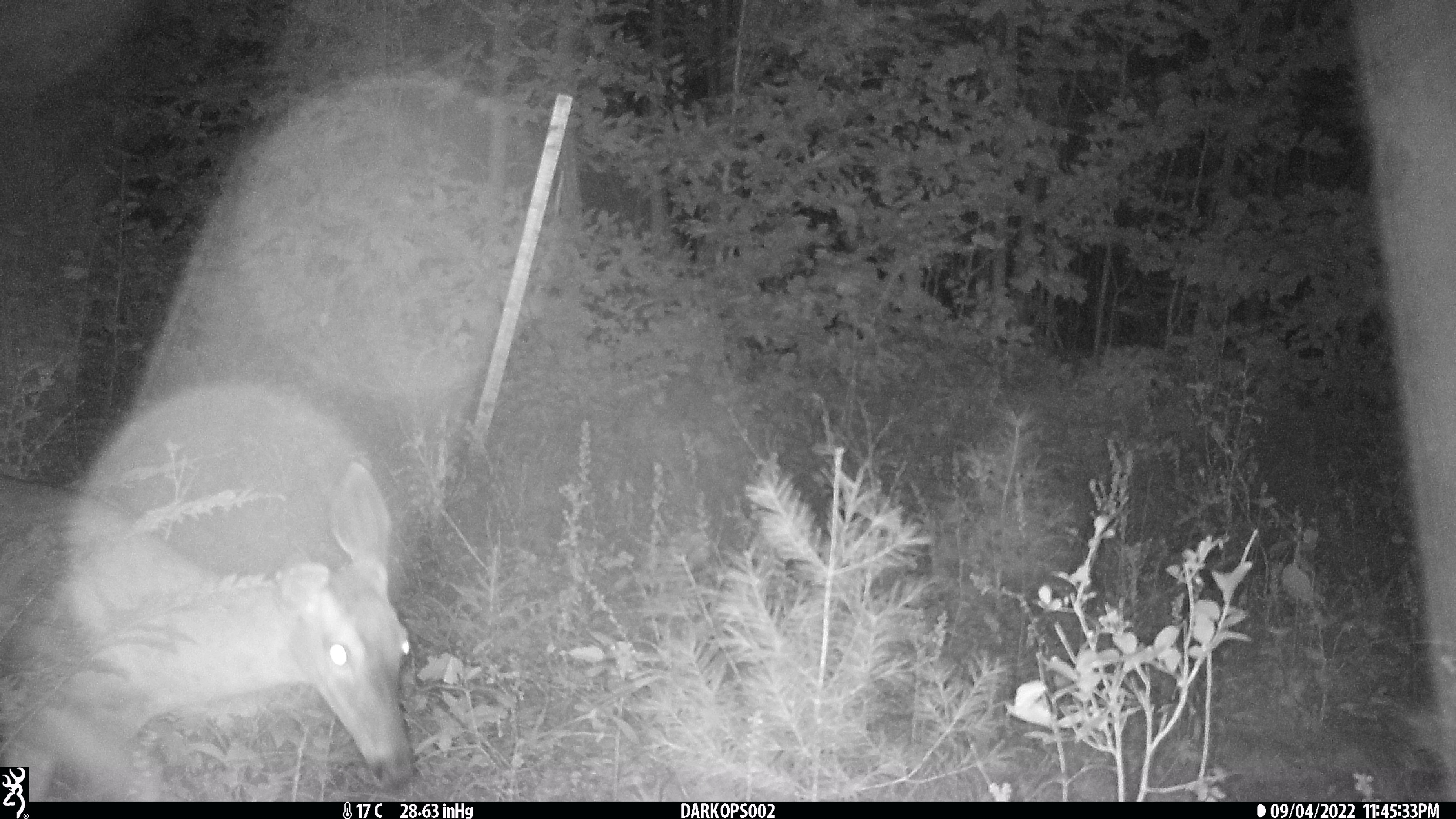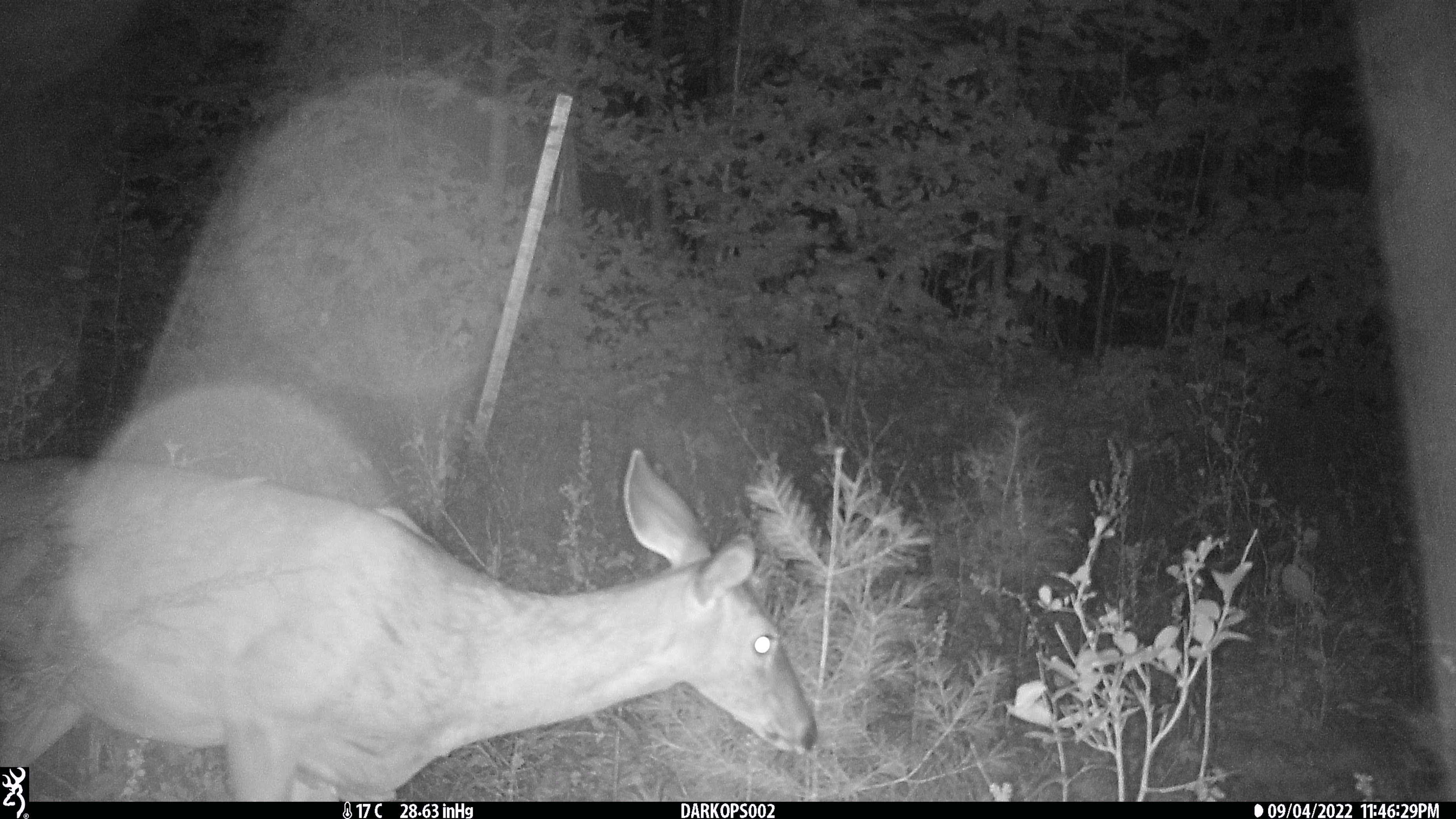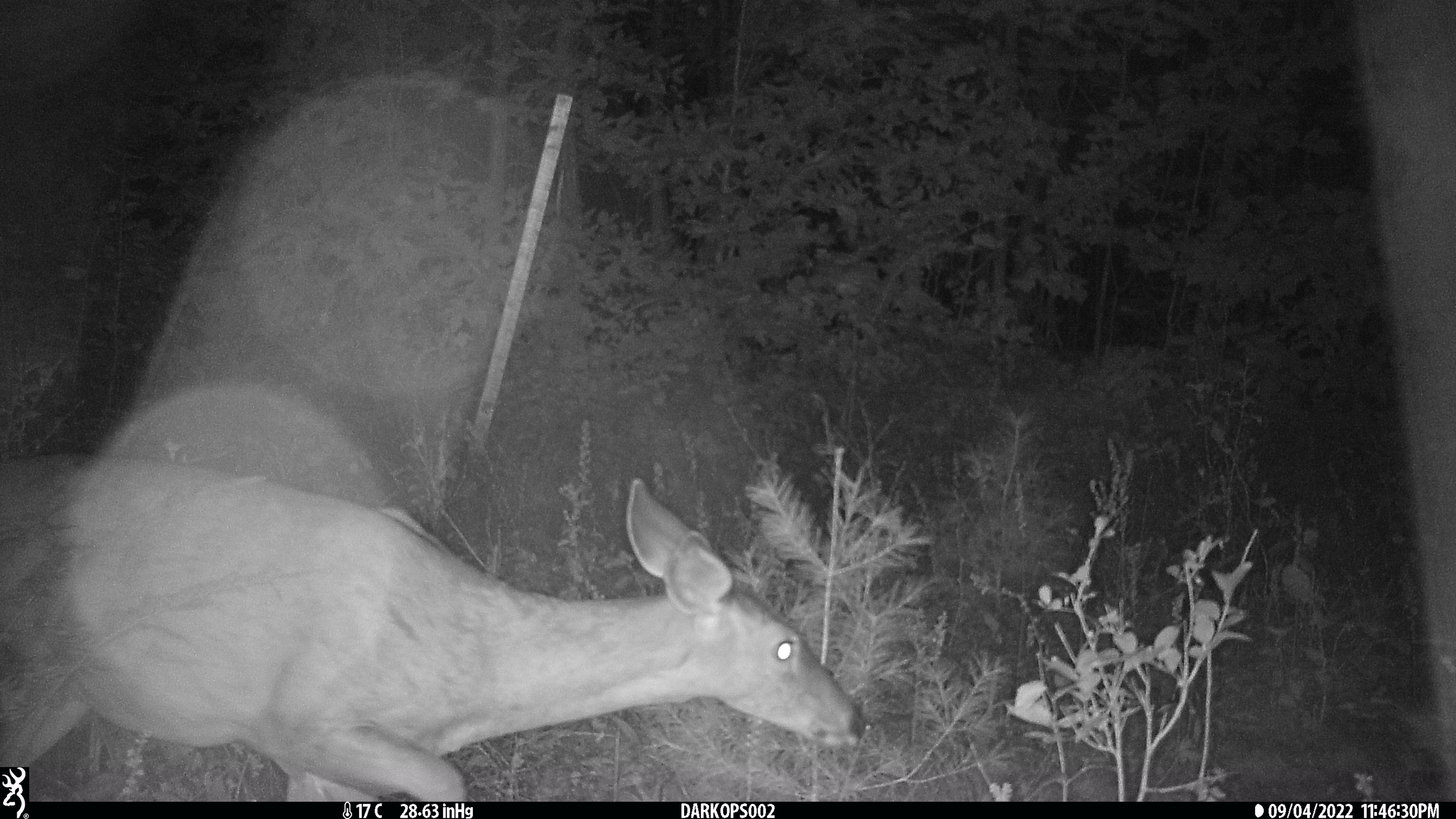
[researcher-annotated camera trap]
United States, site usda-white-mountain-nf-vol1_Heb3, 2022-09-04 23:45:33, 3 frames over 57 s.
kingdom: Animalia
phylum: Chordata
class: Mammalia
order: Artiodactyla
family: Cervidae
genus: Odocoileus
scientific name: Odocoileus virginianus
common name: white-tailed deer